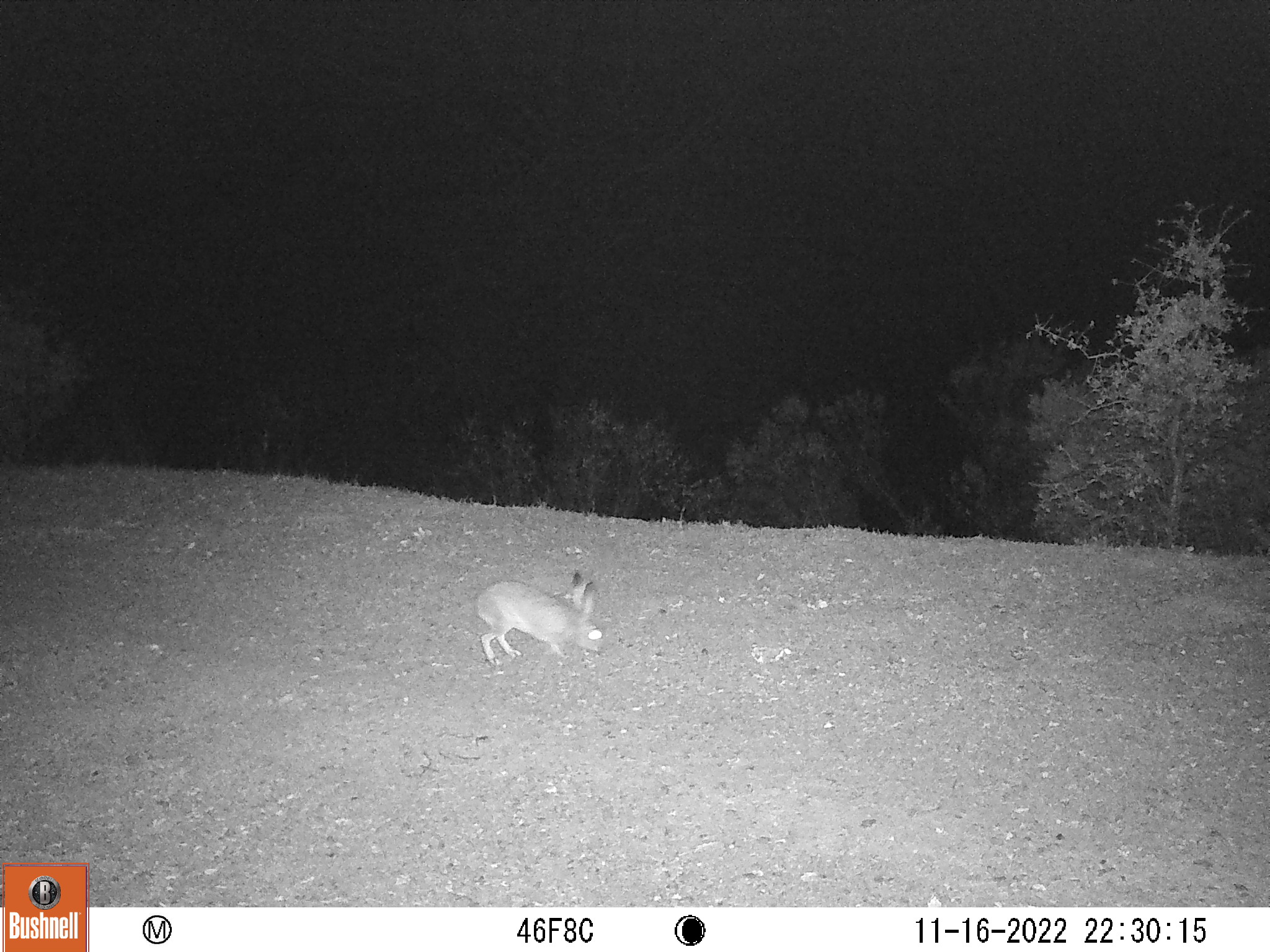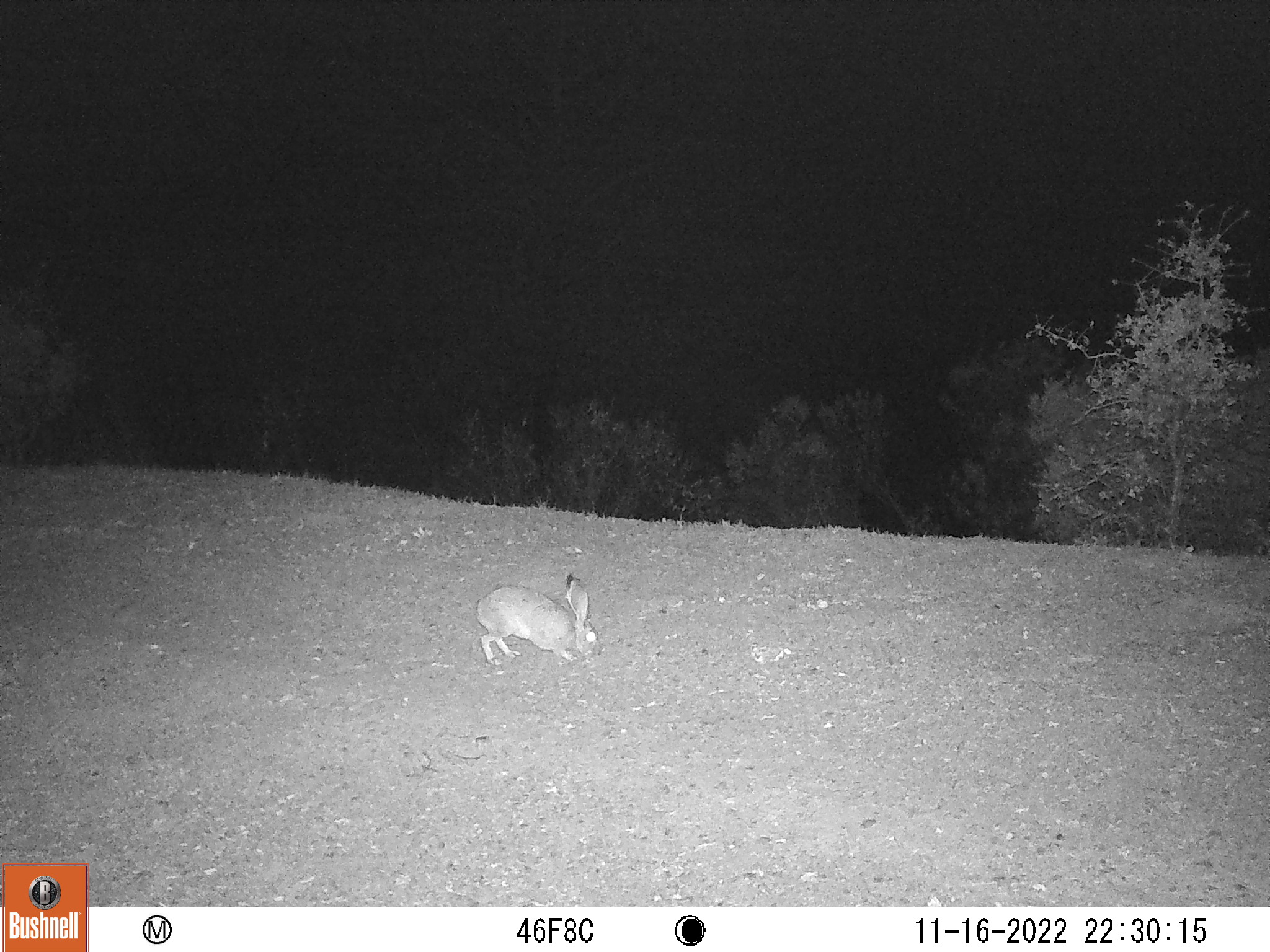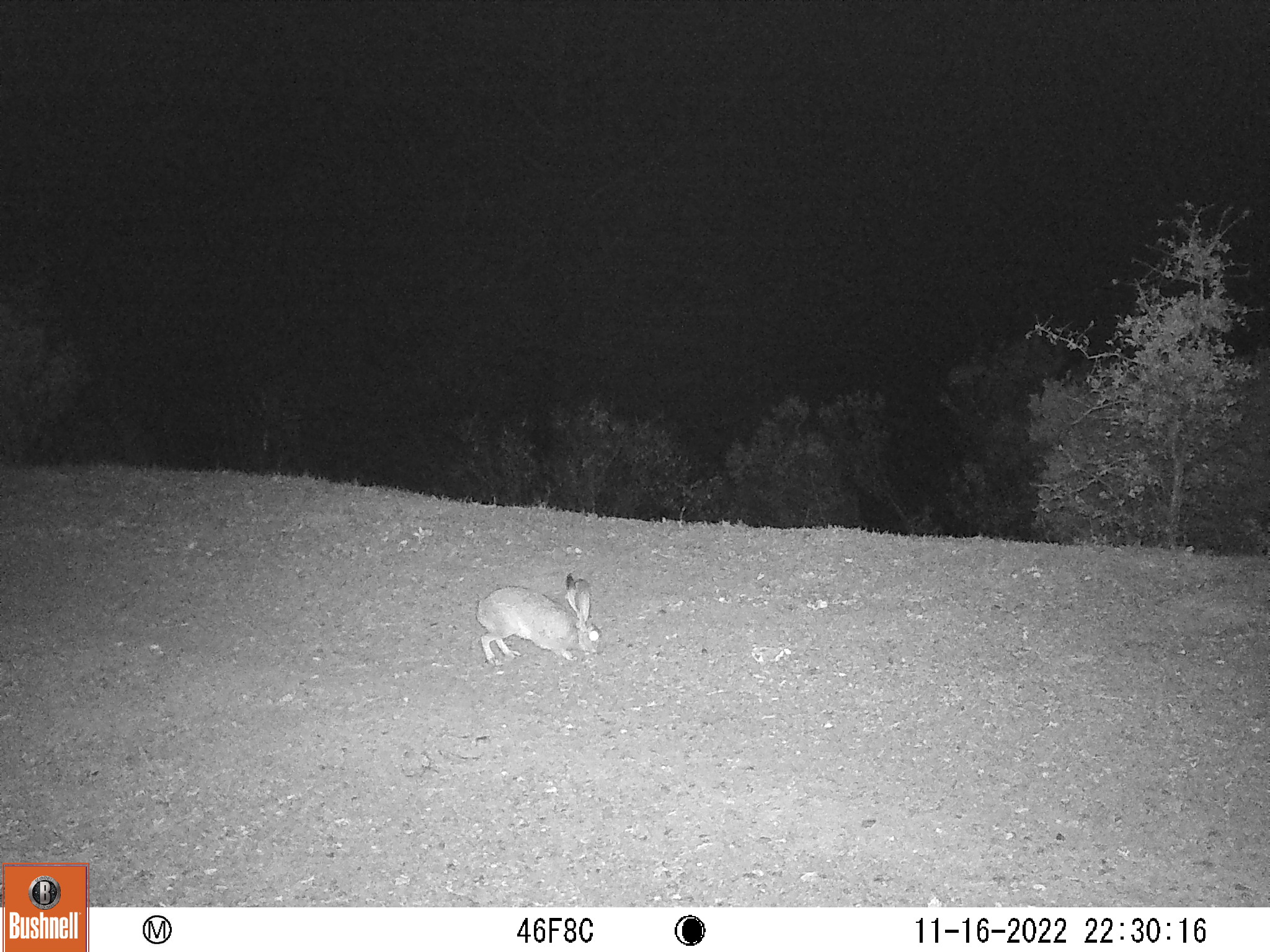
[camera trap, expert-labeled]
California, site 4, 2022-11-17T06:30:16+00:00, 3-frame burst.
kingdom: Animalia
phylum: Chordata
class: Mammalia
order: Lagomorpha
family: Leporidae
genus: Lepus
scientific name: Lepus californicus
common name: black-tailed jackrabbit